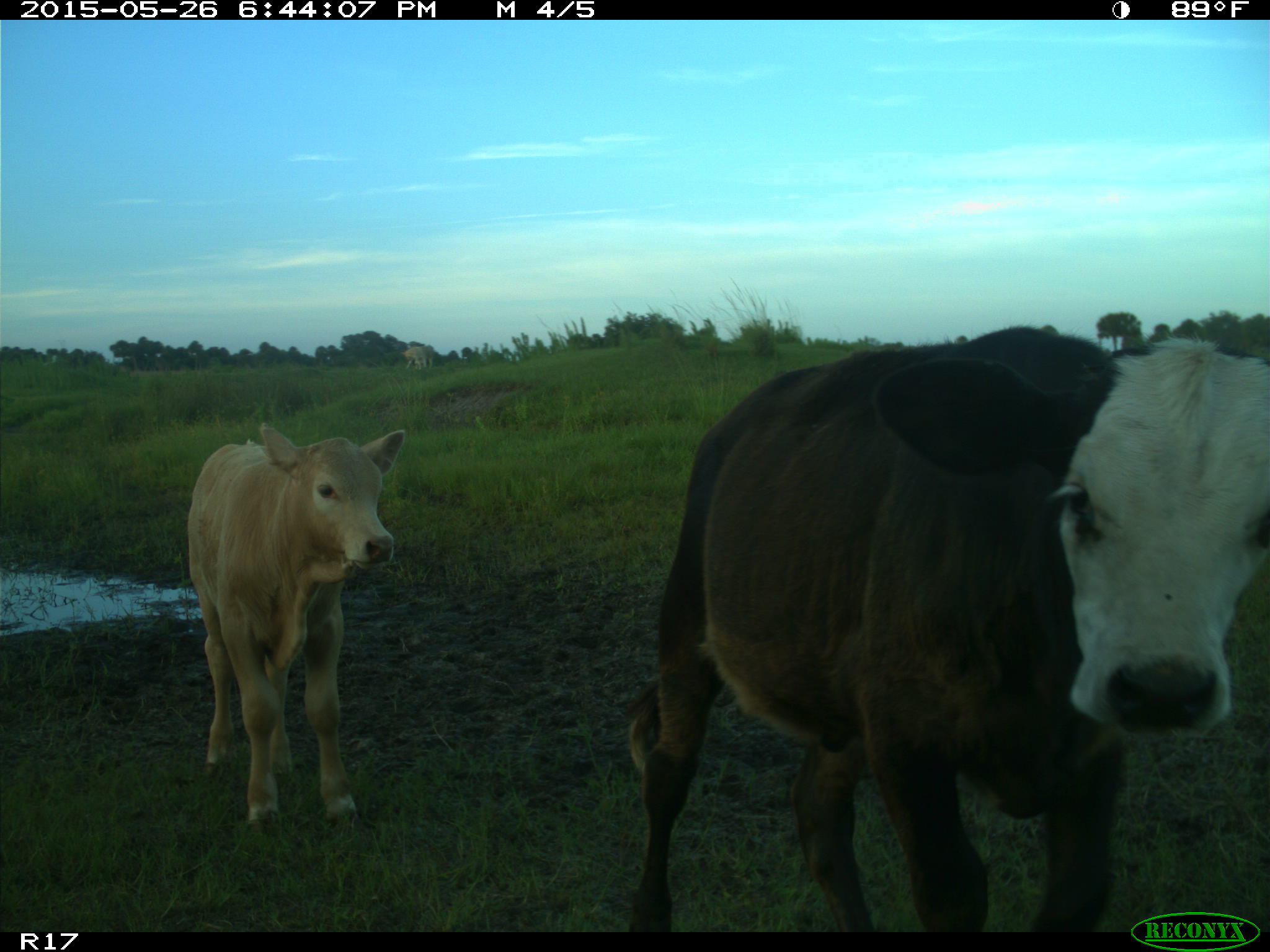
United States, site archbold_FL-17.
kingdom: Animalia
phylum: Chordata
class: Mammalia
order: Artiodactyla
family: Bovidae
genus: Bos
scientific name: Bos taurus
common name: domestic cow